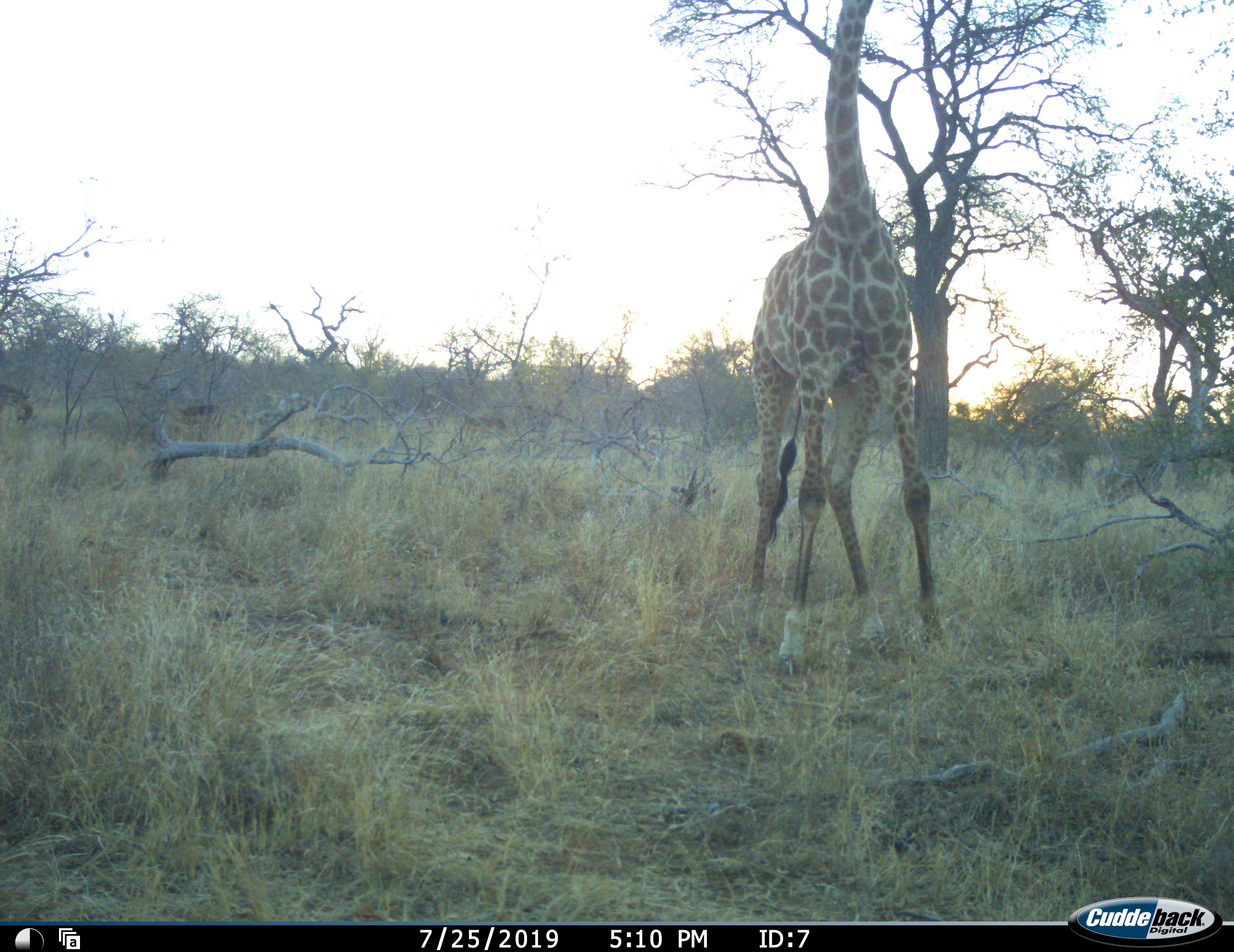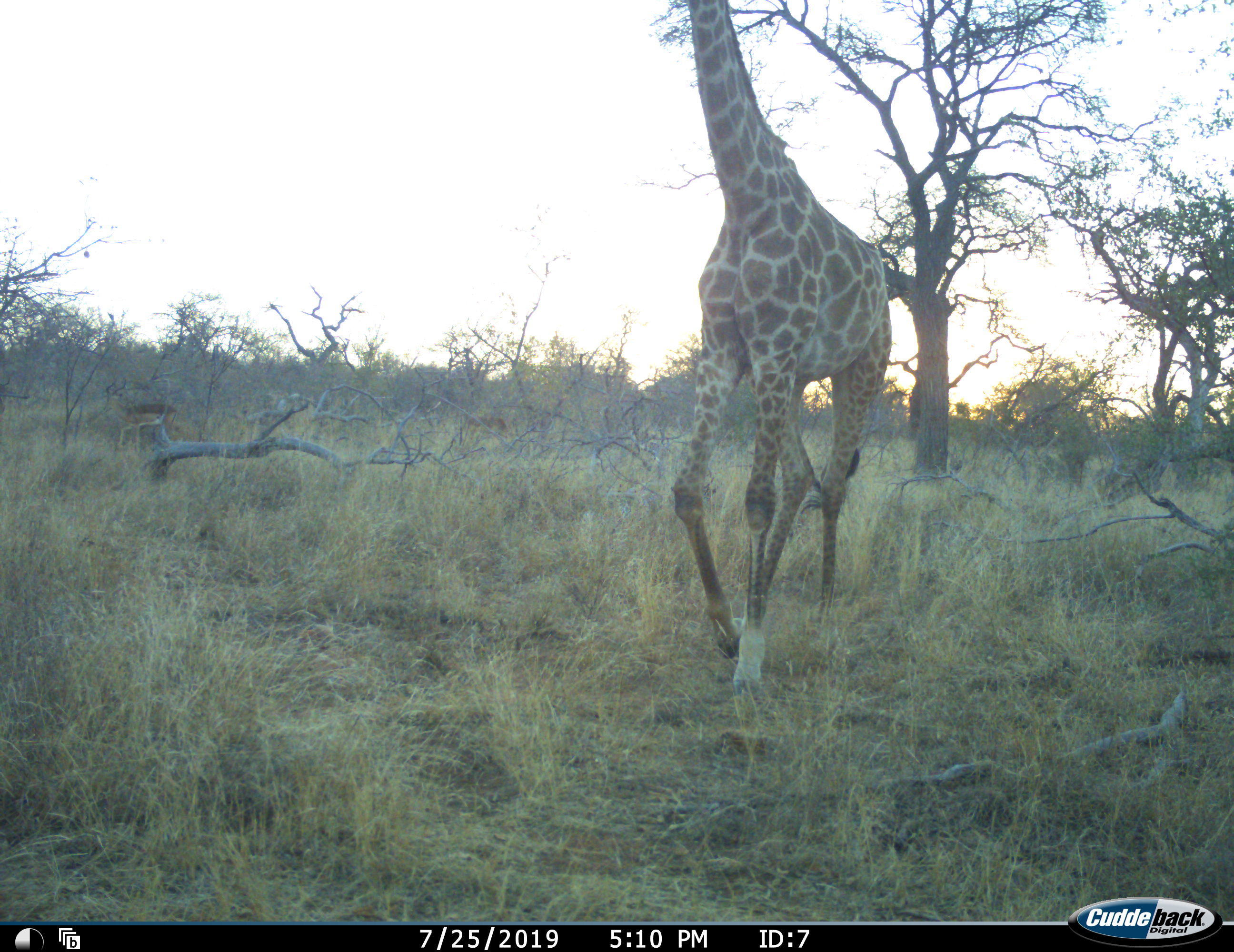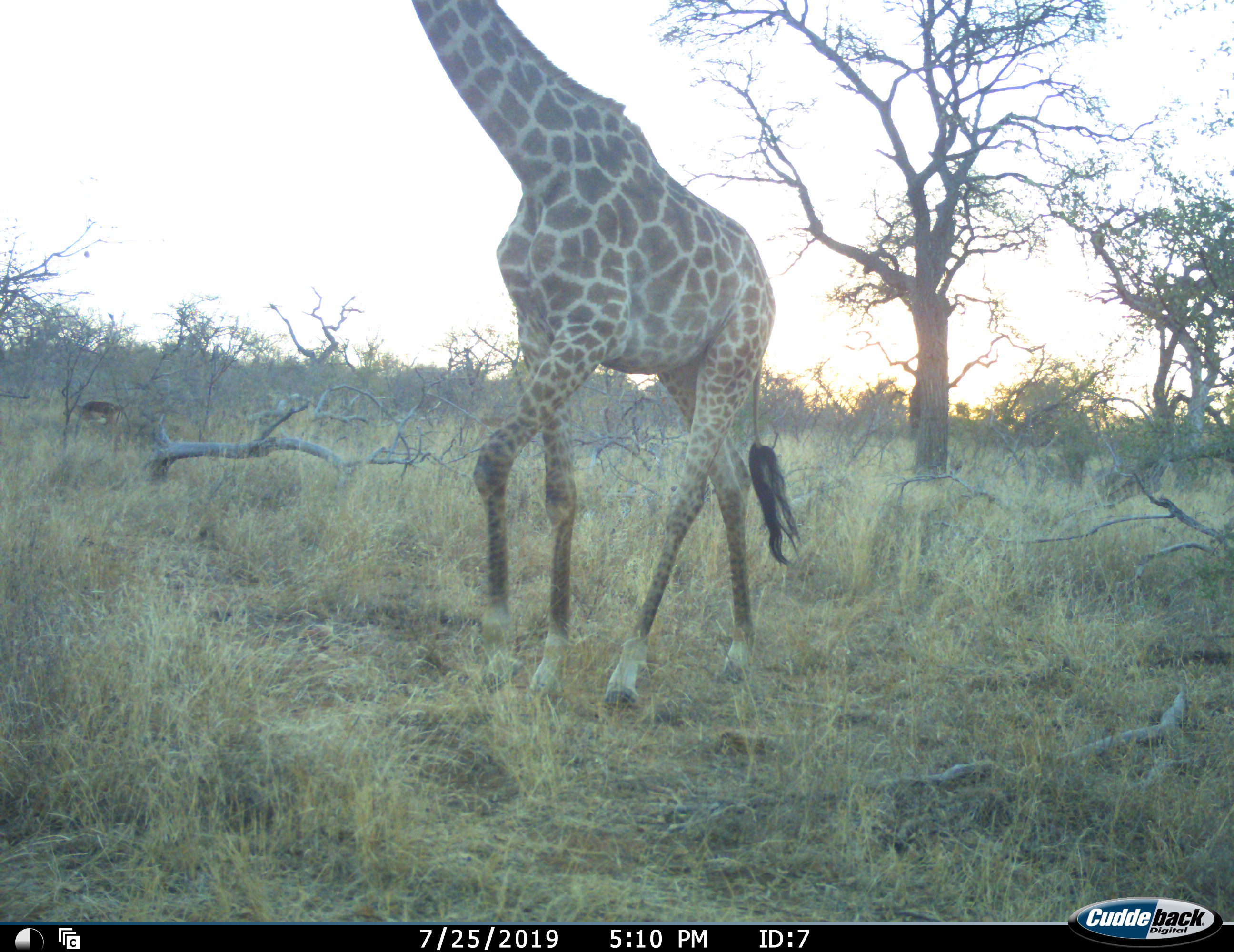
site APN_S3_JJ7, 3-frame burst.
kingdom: Animalia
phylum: Chordata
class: Mammalia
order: Artiodactyla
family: Giraffidae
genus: Giraffa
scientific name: Giraffa camelopardalis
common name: giraffe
Giraffe (Giraffa camelopardalis), count 1. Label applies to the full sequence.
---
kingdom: Animalia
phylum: Chordata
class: Mammalia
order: Artiodactyla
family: Bovidae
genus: Aepyceros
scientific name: Aepyceros melampus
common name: impala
Impala (Aepyceros melampus), count 2. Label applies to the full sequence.